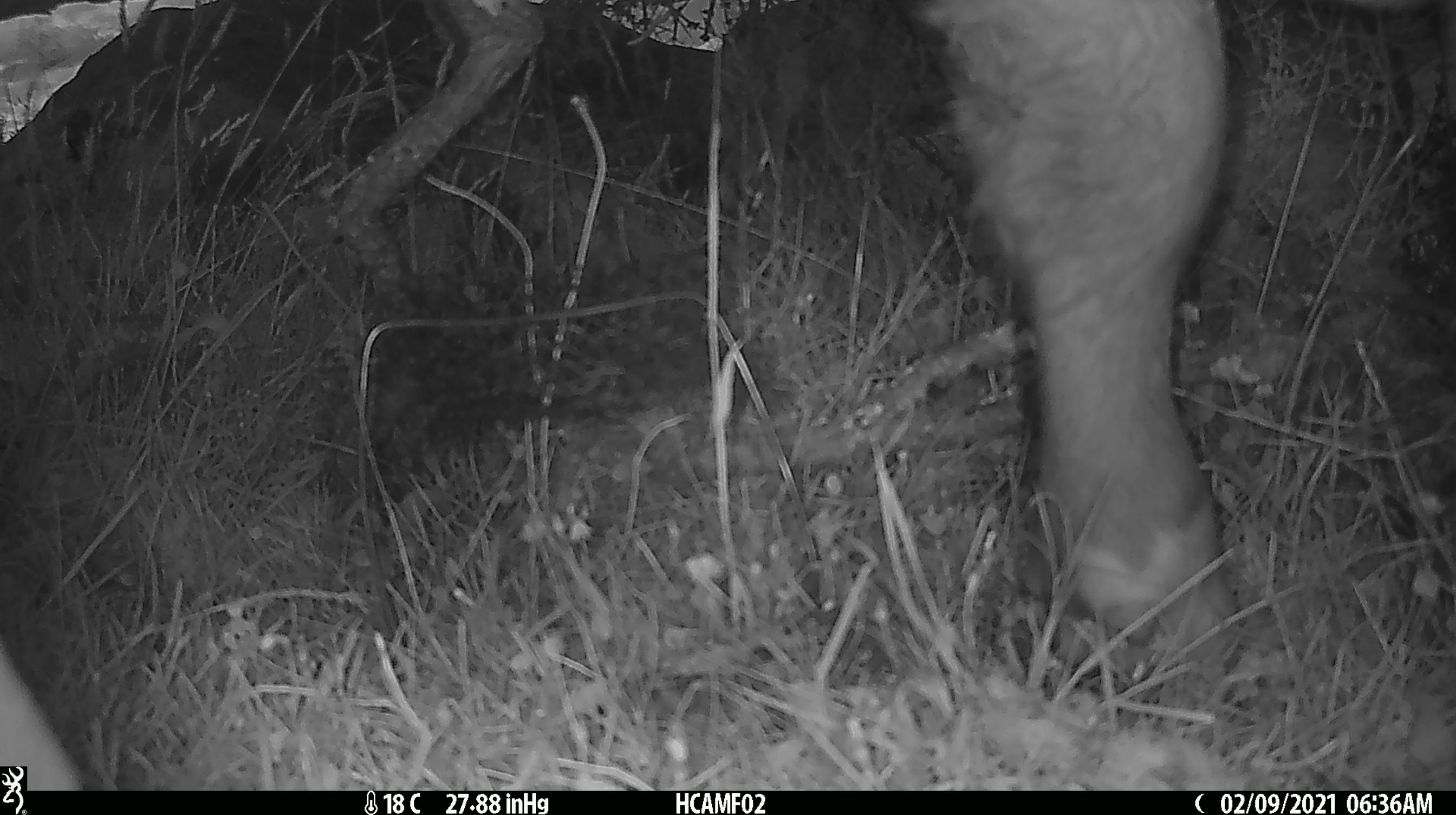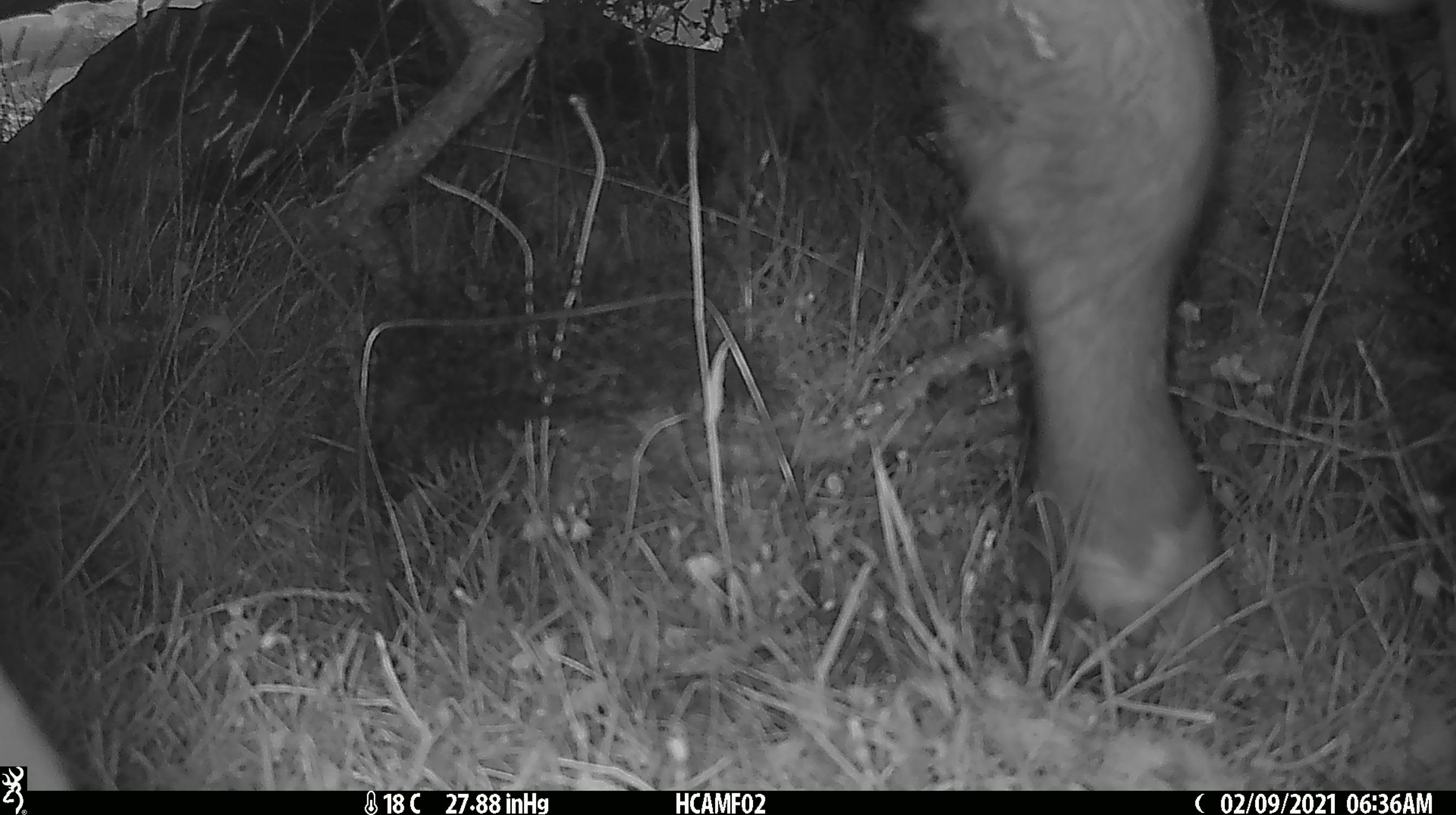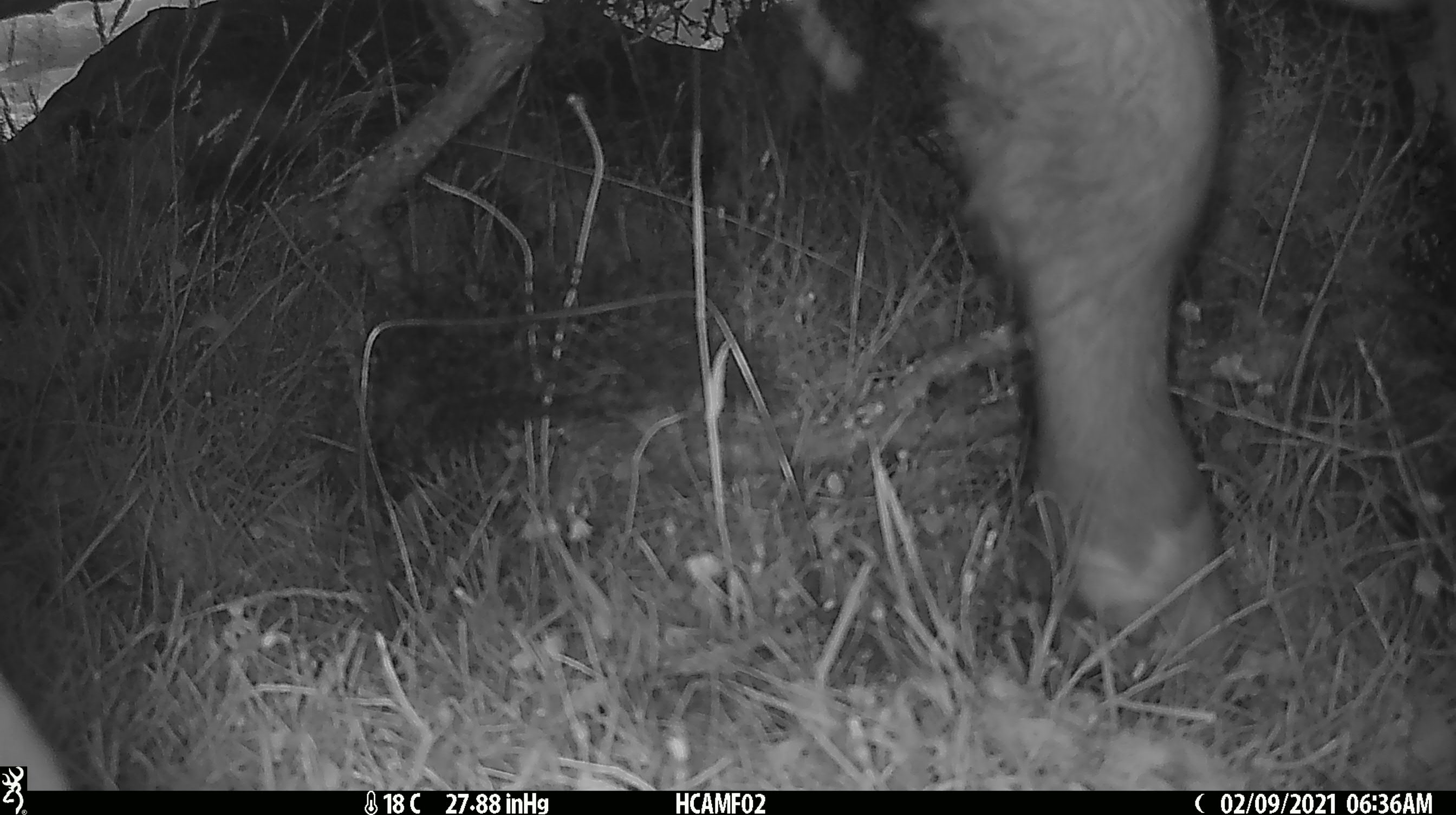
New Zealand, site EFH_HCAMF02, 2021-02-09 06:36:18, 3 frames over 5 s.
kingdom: Animalia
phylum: Chordata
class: Mammalia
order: Artiodactyla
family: Bovidae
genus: Bos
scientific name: Bos taurus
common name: domestic cow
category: cow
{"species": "cow (domestic cow) (Bos taurus)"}